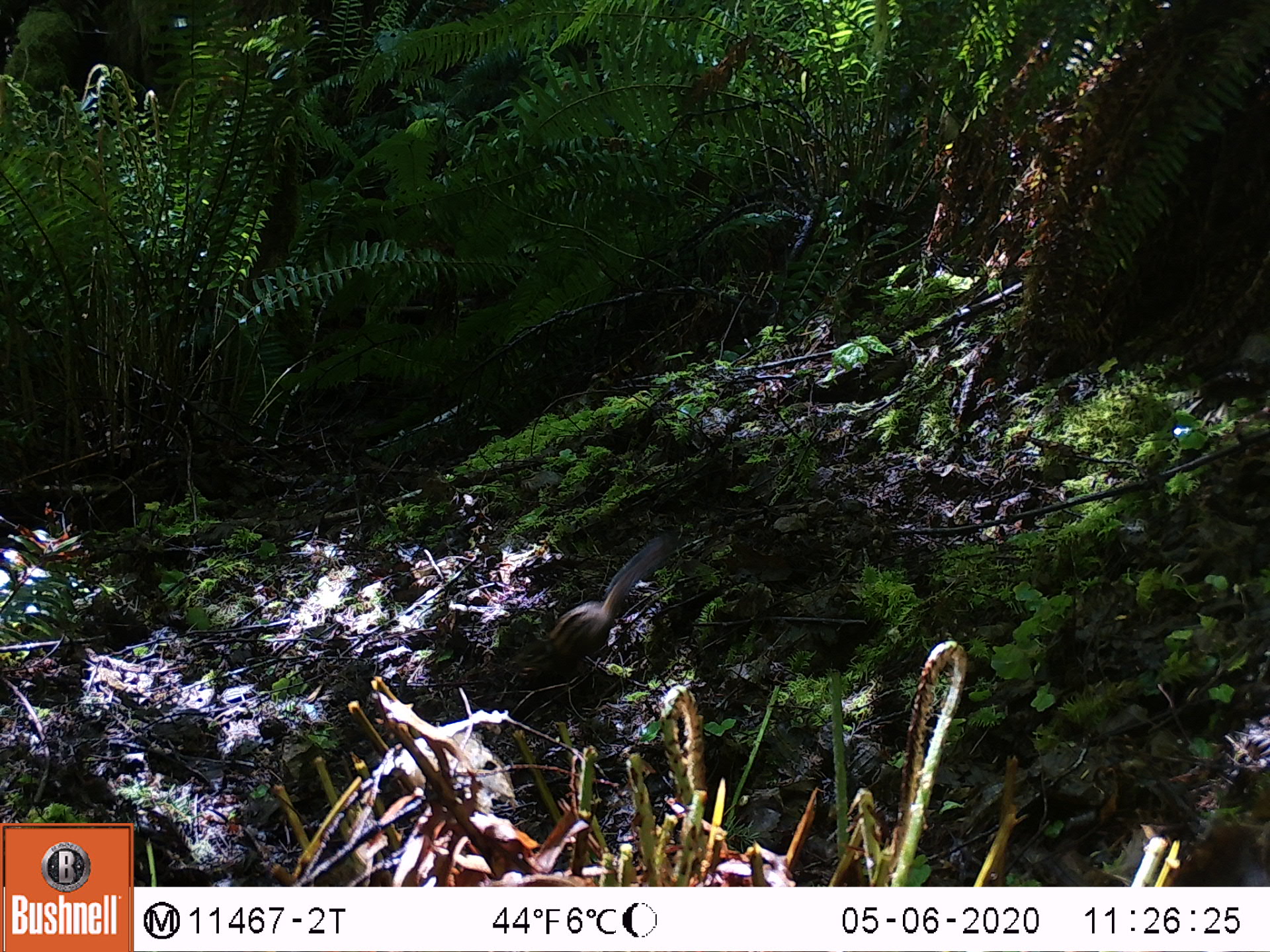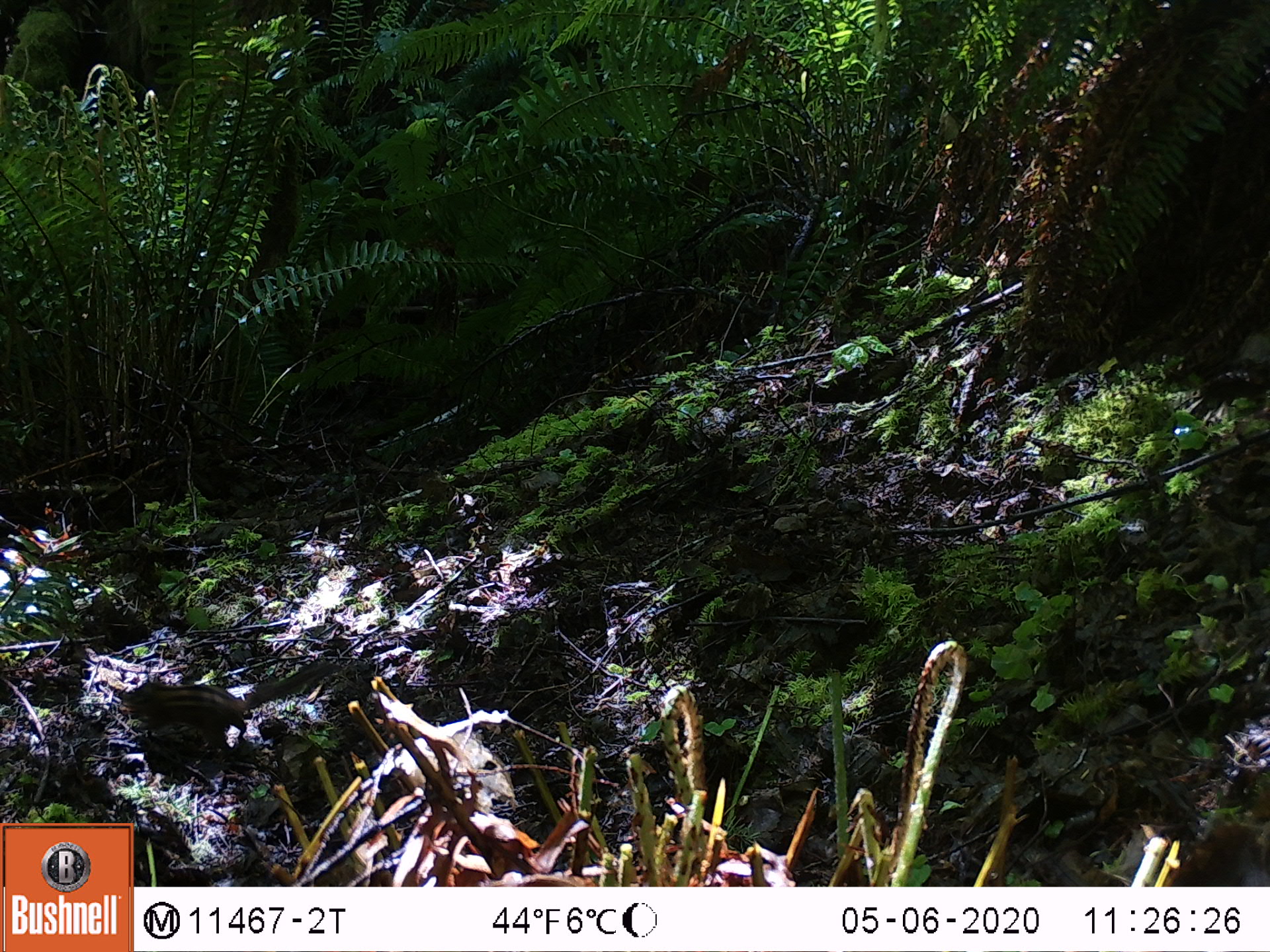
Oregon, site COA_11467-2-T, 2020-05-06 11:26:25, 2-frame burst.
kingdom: Animalia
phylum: Chordata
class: Mammalia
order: Rodentia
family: Sciuridae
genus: Neotamias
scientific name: Neotamias townsendii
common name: townsend's chipmunk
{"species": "townsend's chipmunk (Neotamias townsendii)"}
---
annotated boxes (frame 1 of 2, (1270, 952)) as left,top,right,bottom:
townsend's chipmunk: 531,530,675,665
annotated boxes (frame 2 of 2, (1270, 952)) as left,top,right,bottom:
townsend's chipmunk: 117,659,345,751